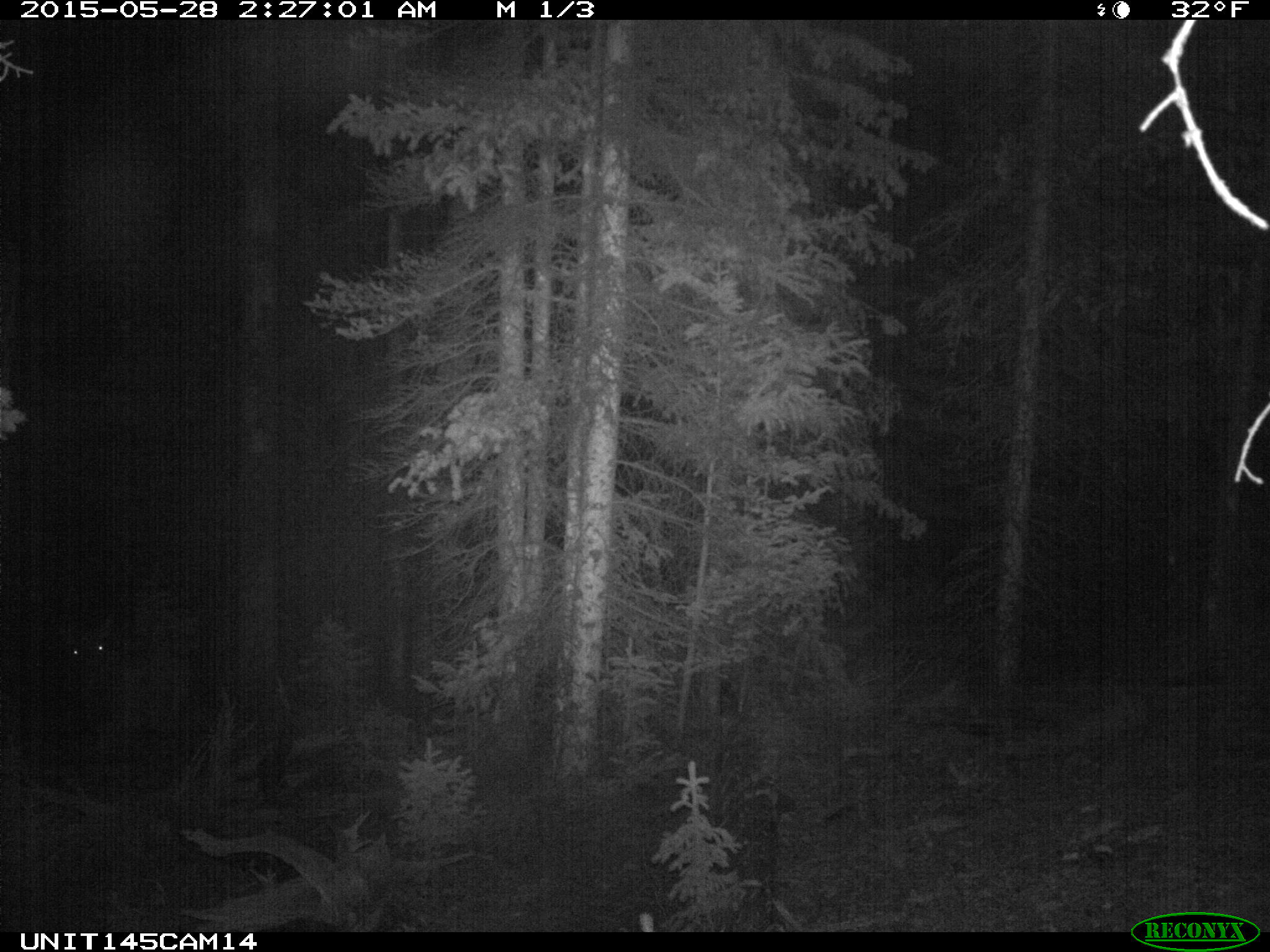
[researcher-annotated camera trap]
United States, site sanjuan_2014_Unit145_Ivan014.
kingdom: Animalia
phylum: Chordata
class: Mammalia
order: Artiodactyla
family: Cervidae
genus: Cervus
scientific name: Cervus elaphus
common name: red deer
Cervus elaphus (red deer).